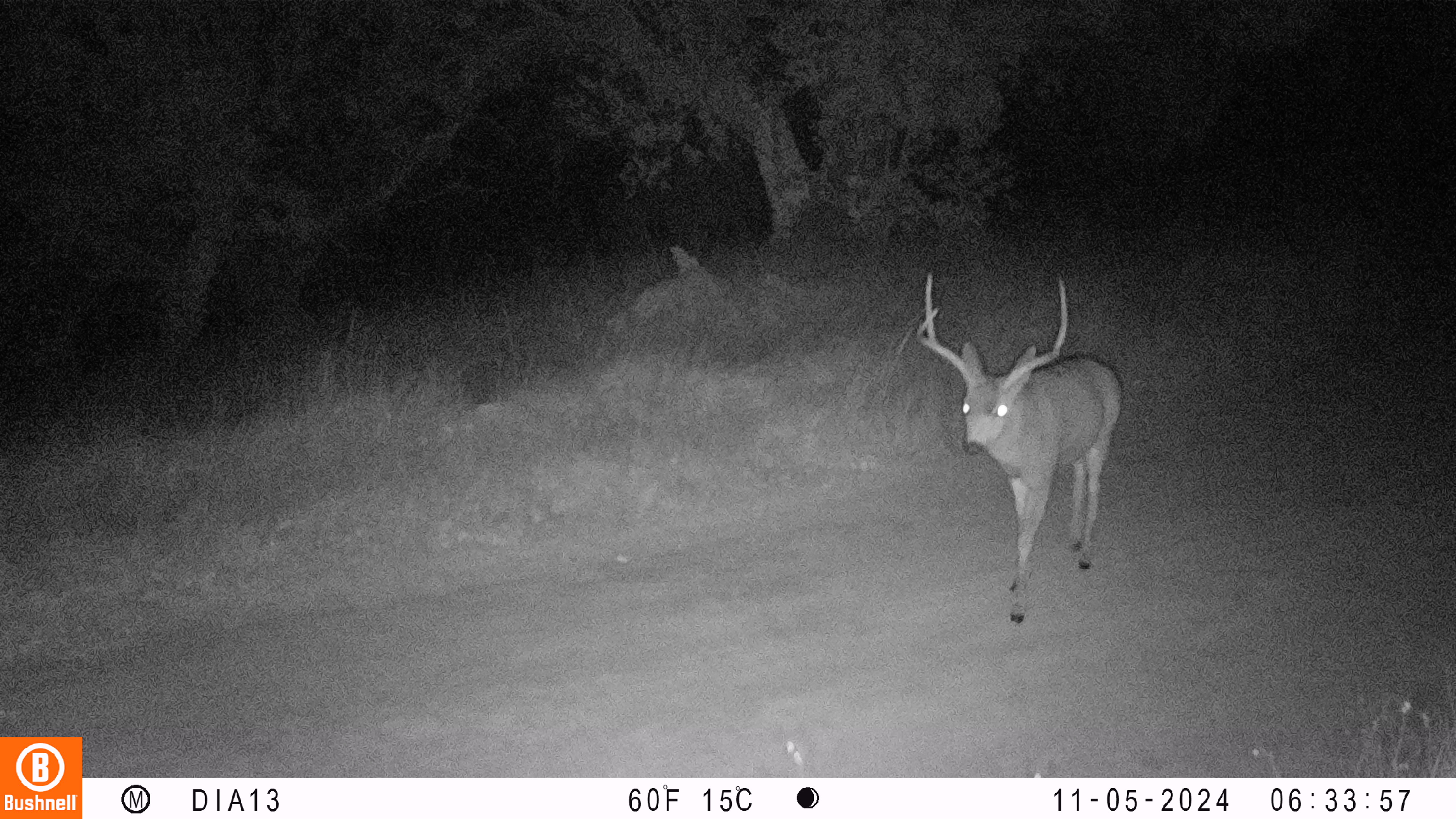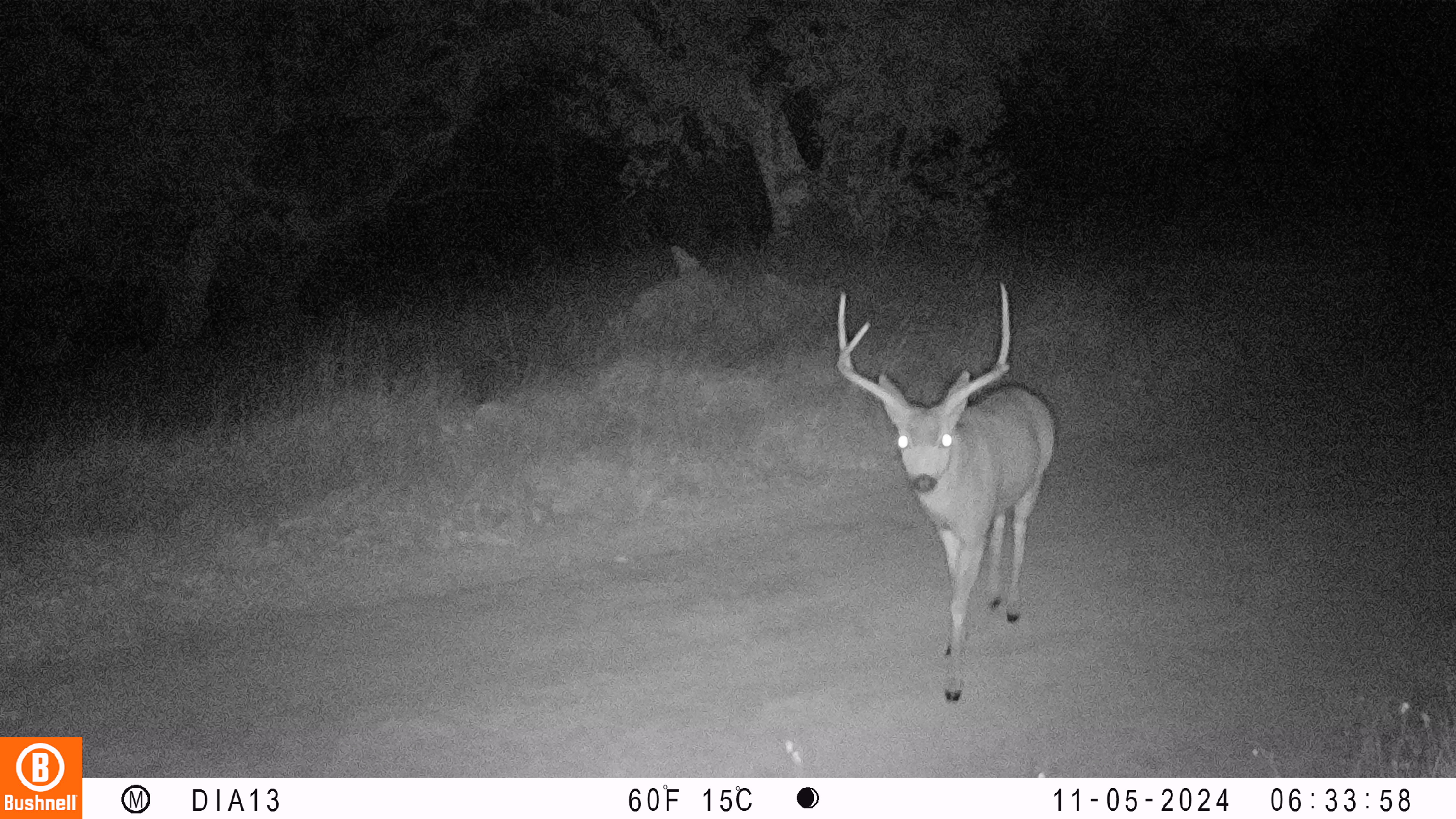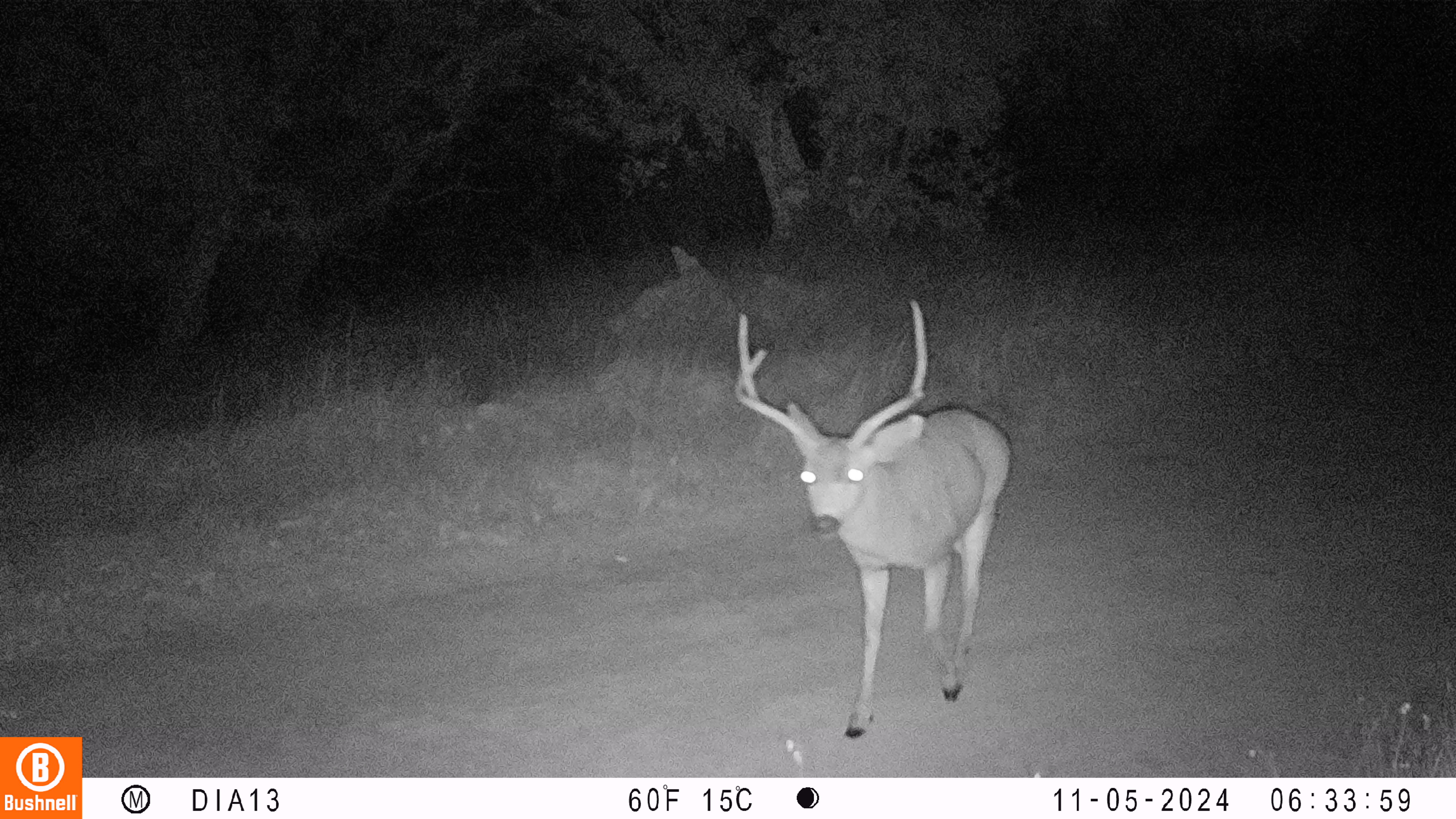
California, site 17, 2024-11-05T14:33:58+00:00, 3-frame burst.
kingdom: Animalia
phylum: Chordata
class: Mammalia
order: Artiodactyla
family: Cervidae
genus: Odocoileus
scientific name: Odocoileus hemionus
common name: mule deer